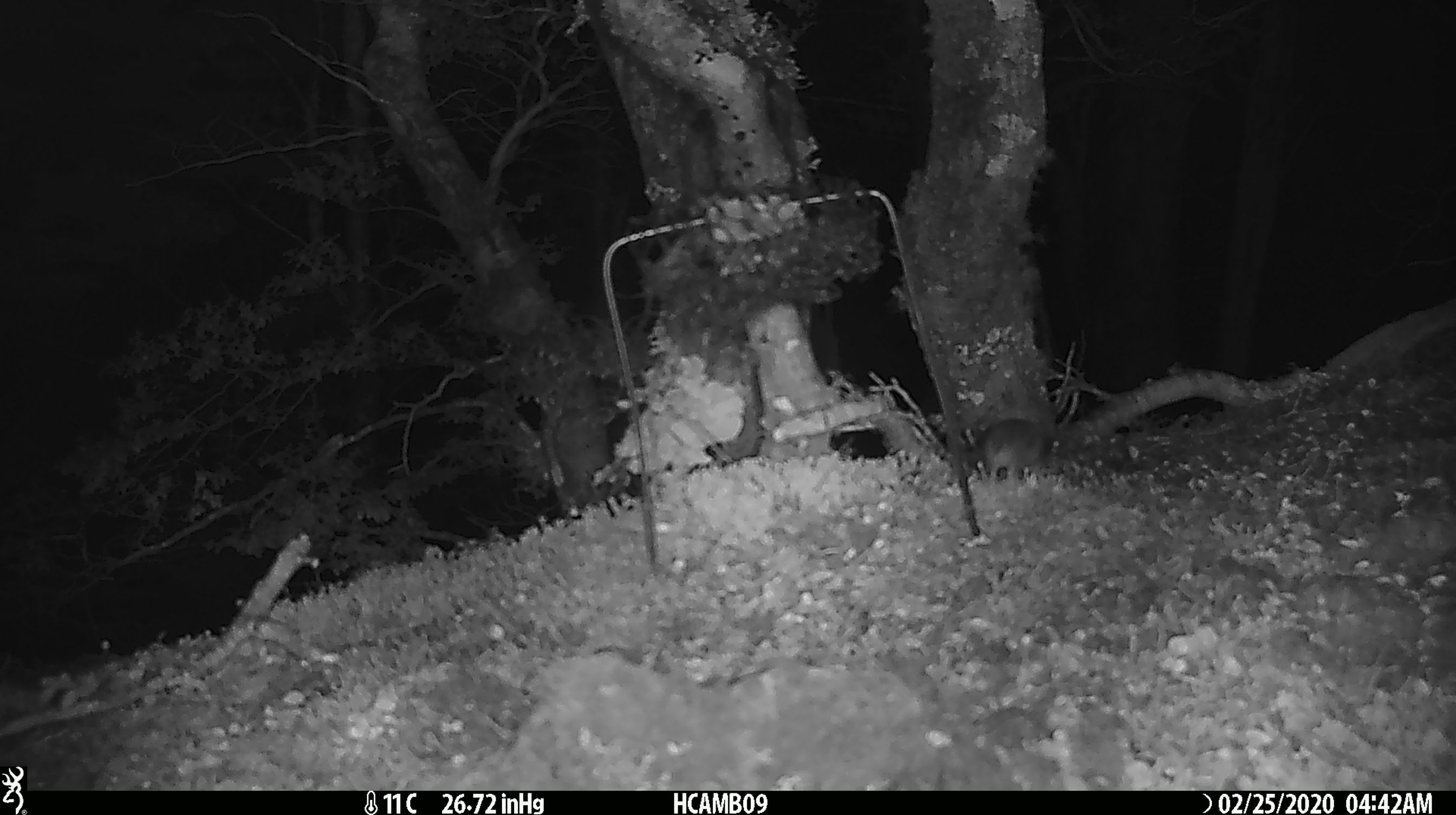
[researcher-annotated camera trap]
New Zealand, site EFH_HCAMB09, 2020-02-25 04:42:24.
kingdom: Animalia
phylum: Chordata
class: Mammalia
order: Rodentia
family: Muridae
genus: Mus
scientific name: Mus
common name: mouse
Mouse (Mus).